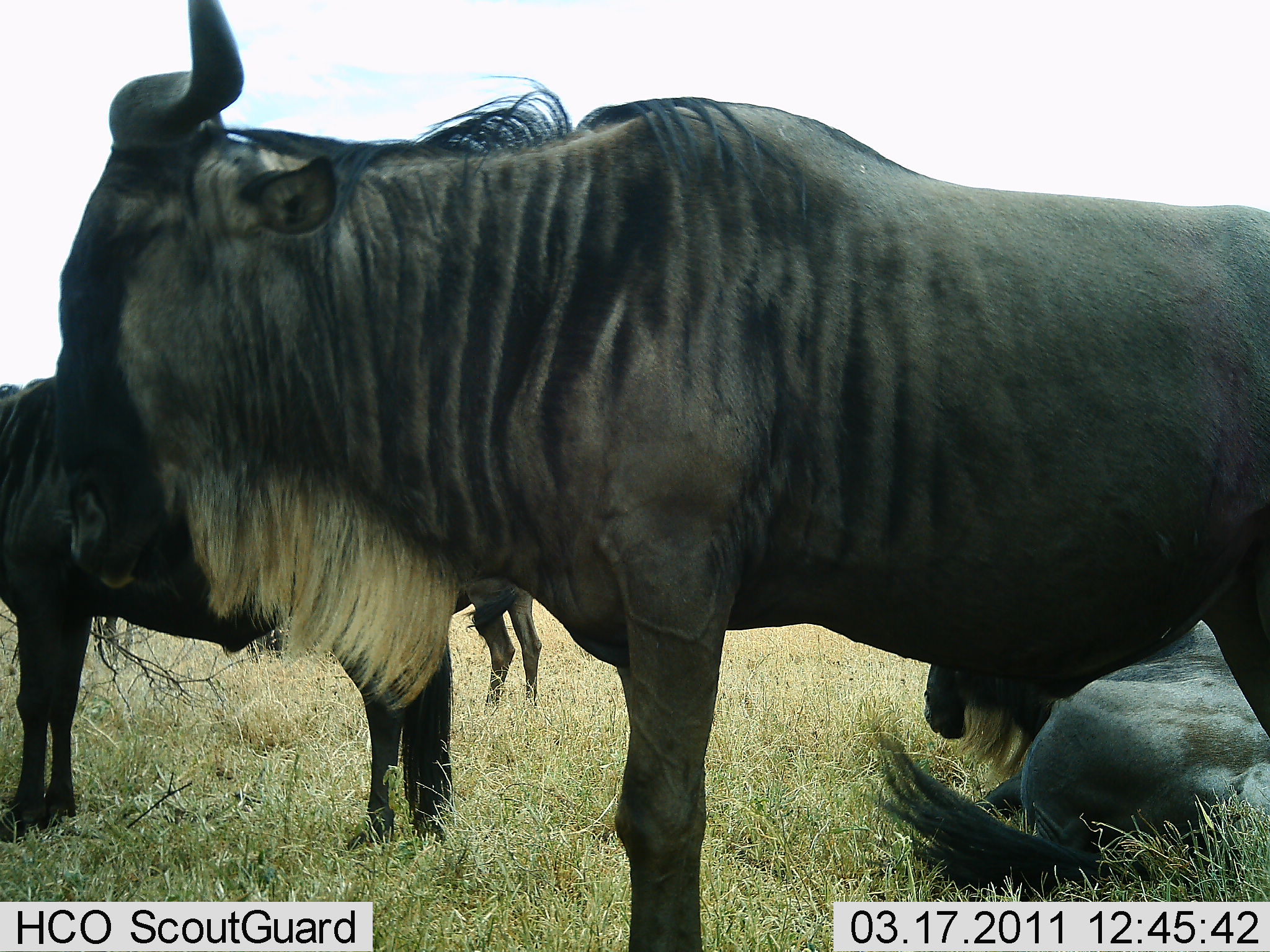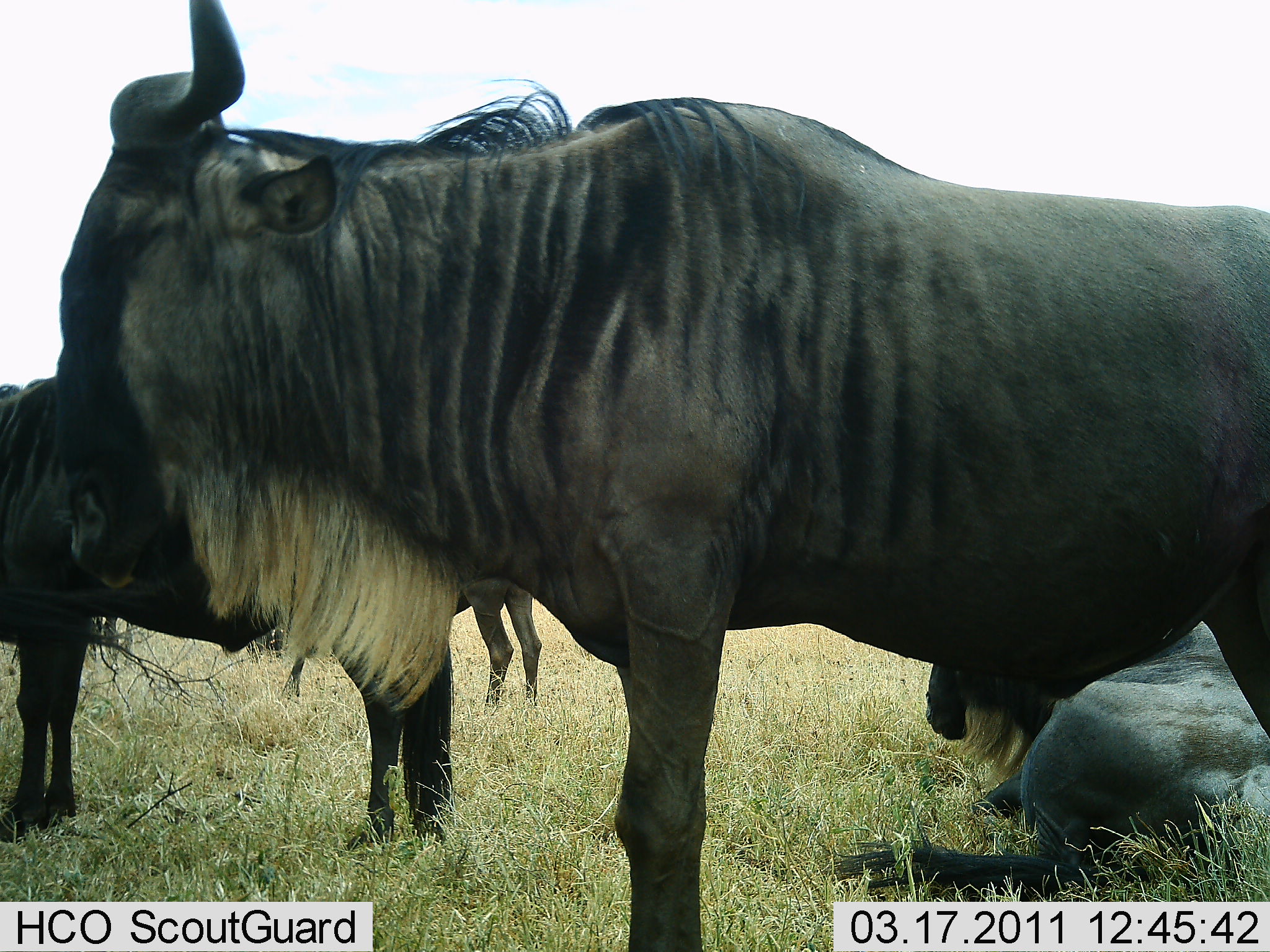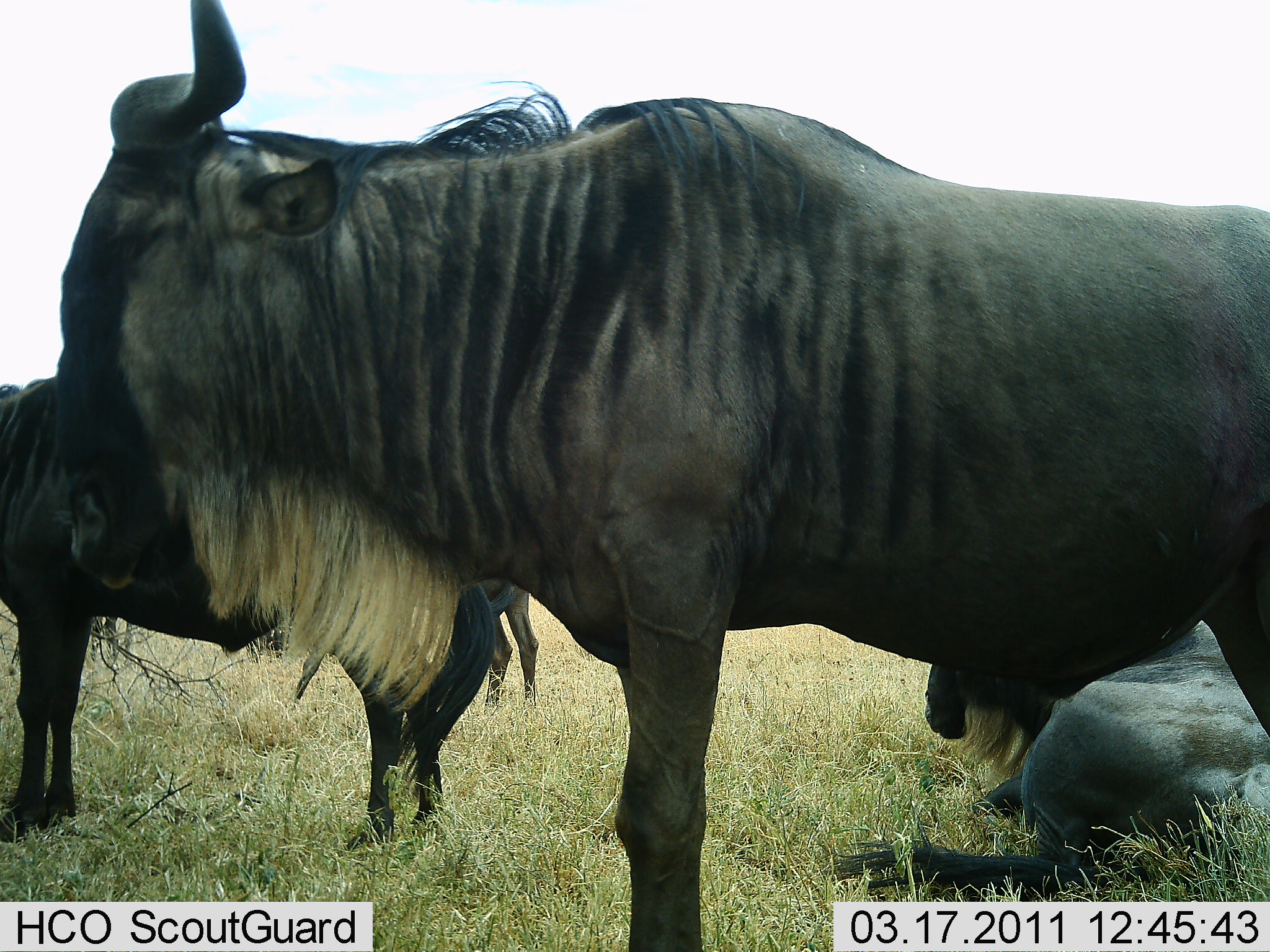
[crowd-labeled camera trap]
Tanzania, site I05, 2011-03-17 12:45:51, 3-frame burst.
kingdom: Animalia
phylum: Chordata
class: Mammalia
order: Artiodactyla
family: Bovidae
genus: Connochaetes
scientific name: Connochaetes taurinus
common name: blue wildebeest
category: wildebeest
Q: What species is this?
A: Wildebeest (blue wildebeest) (Connochaetes taurinus).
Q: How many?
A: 4.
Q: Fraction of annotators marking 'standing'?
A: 83%.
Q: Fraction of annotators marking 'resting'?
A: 83%.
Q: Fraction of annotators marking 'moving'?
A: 0%.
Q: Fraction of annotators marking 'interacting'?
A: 0%.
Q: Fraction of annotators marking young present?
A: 8%.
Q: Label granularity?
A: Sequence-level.